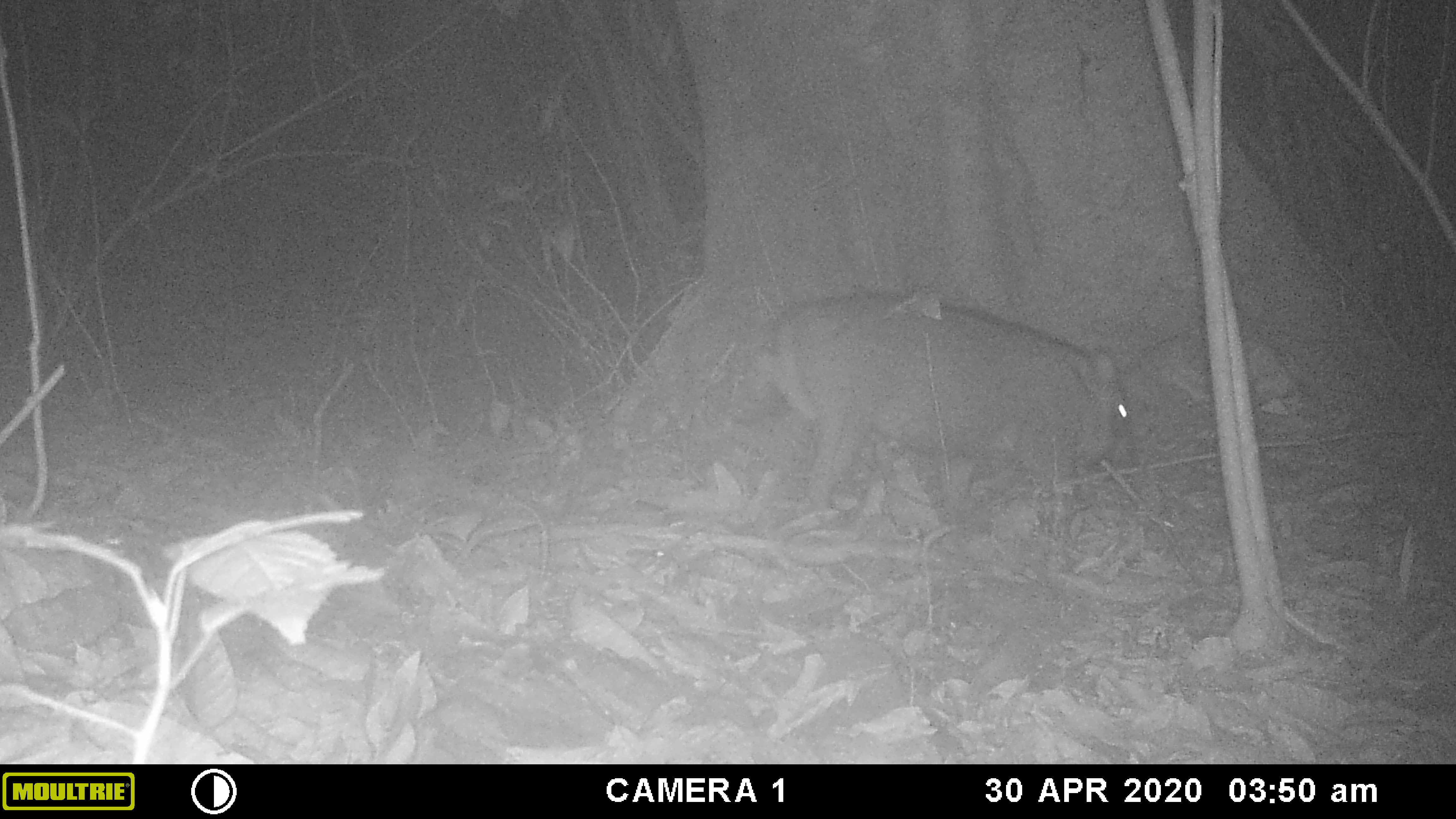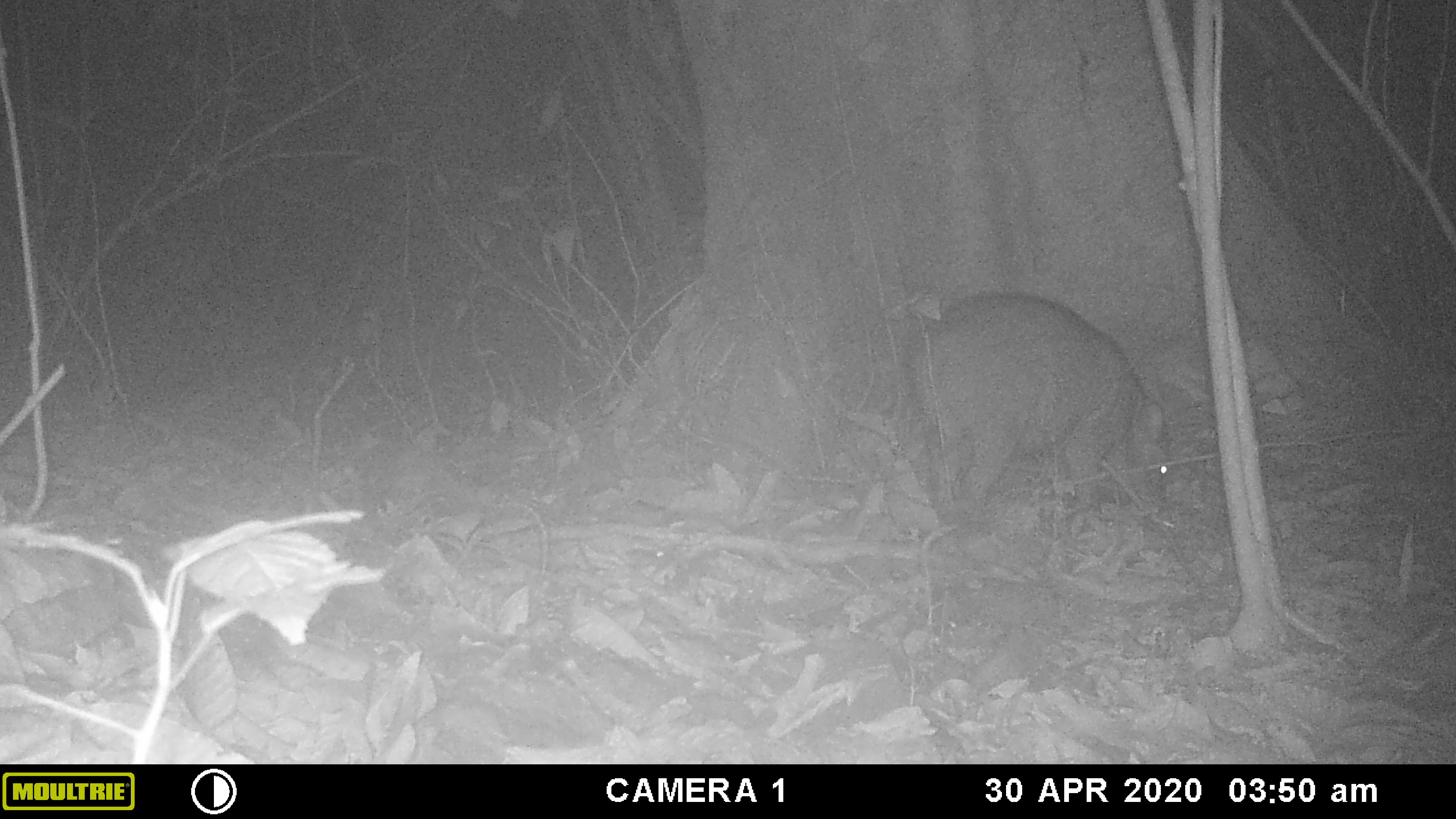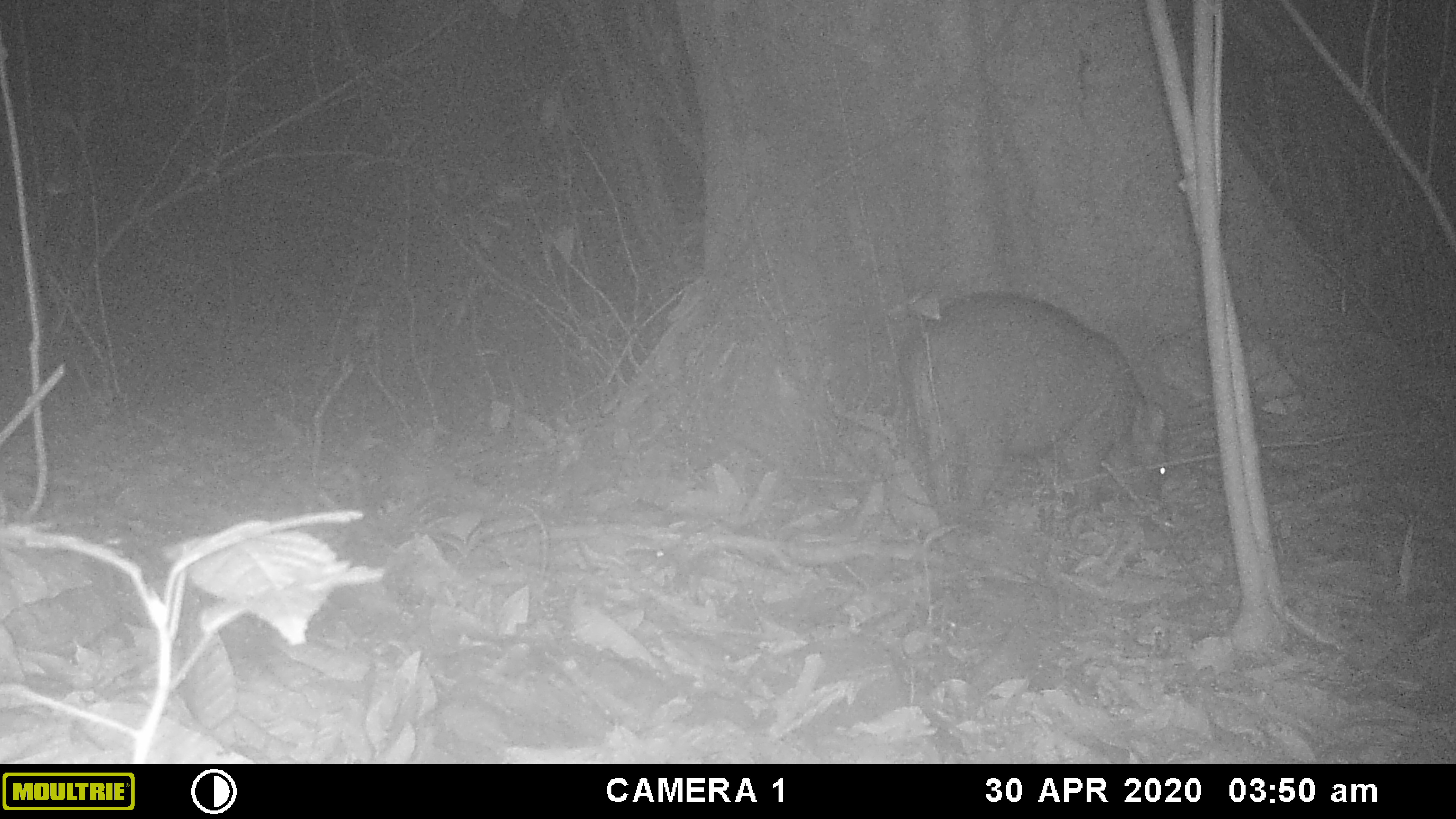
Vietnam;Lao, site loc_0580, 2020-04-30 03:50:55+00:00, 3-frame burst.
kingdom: Animalia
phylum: Chordata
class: Mammalia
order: Artiodactyla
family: Suidae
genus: Sus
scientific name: Sus scrofa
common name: eurasian wild pig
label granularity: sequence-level